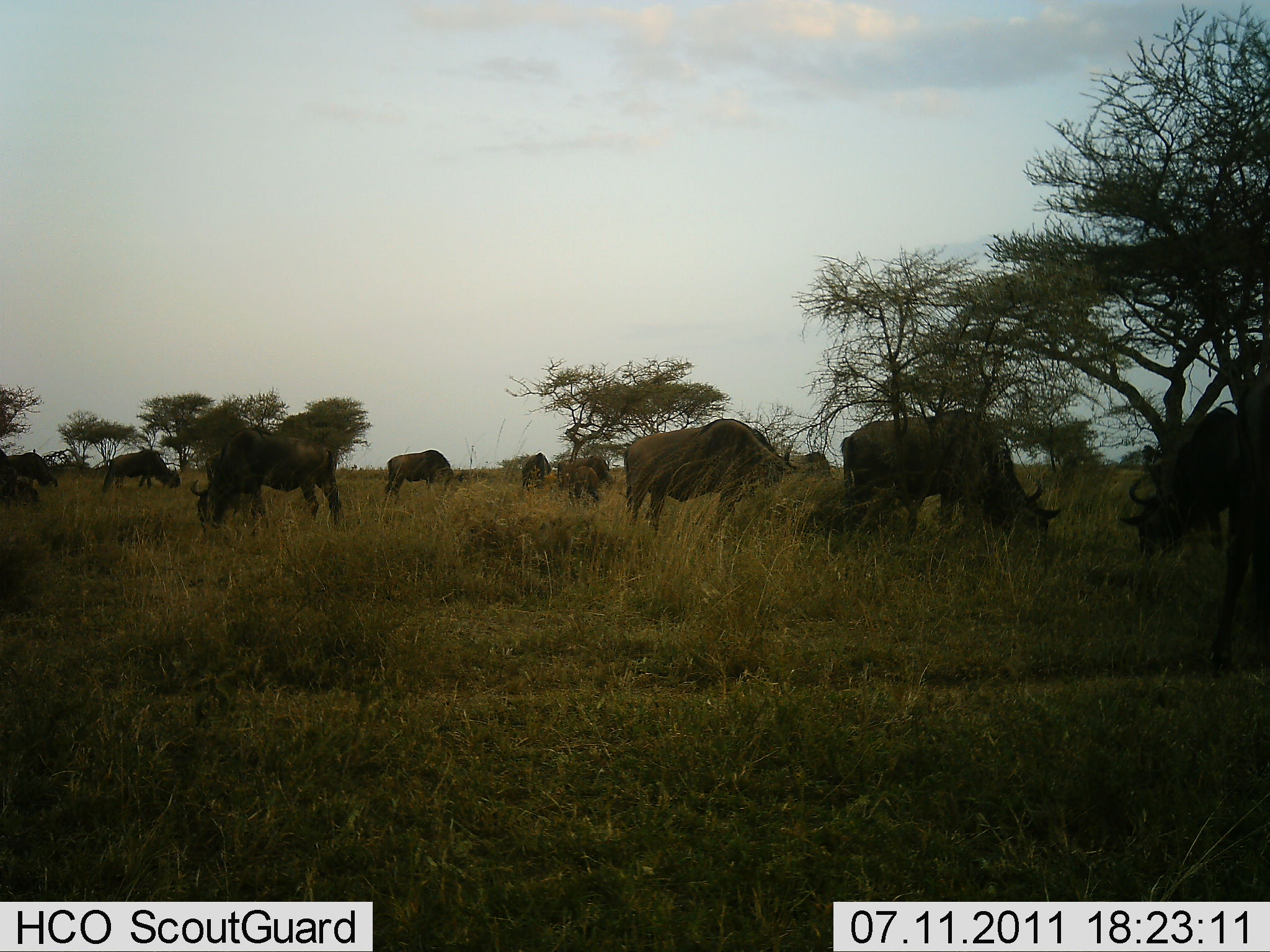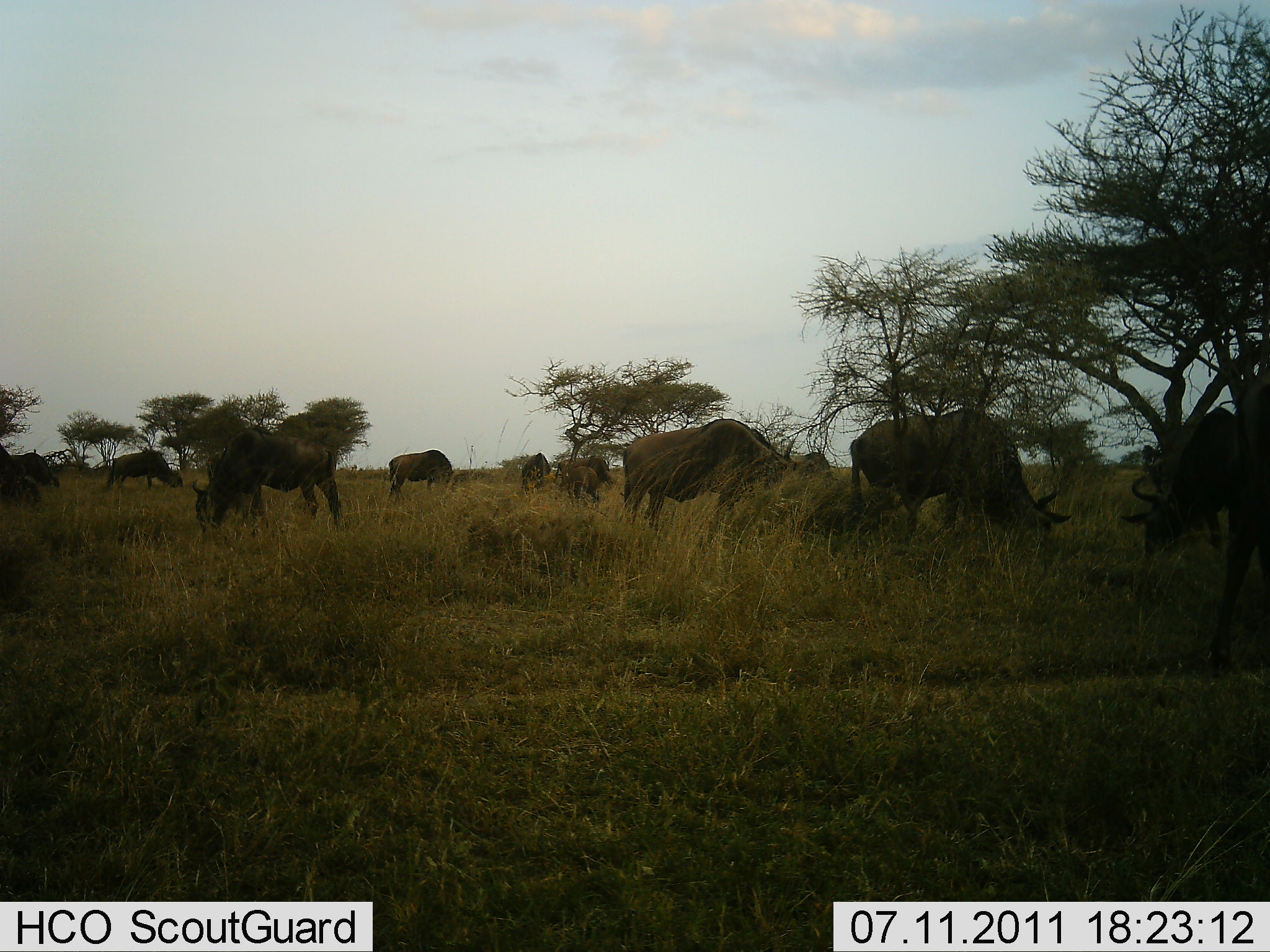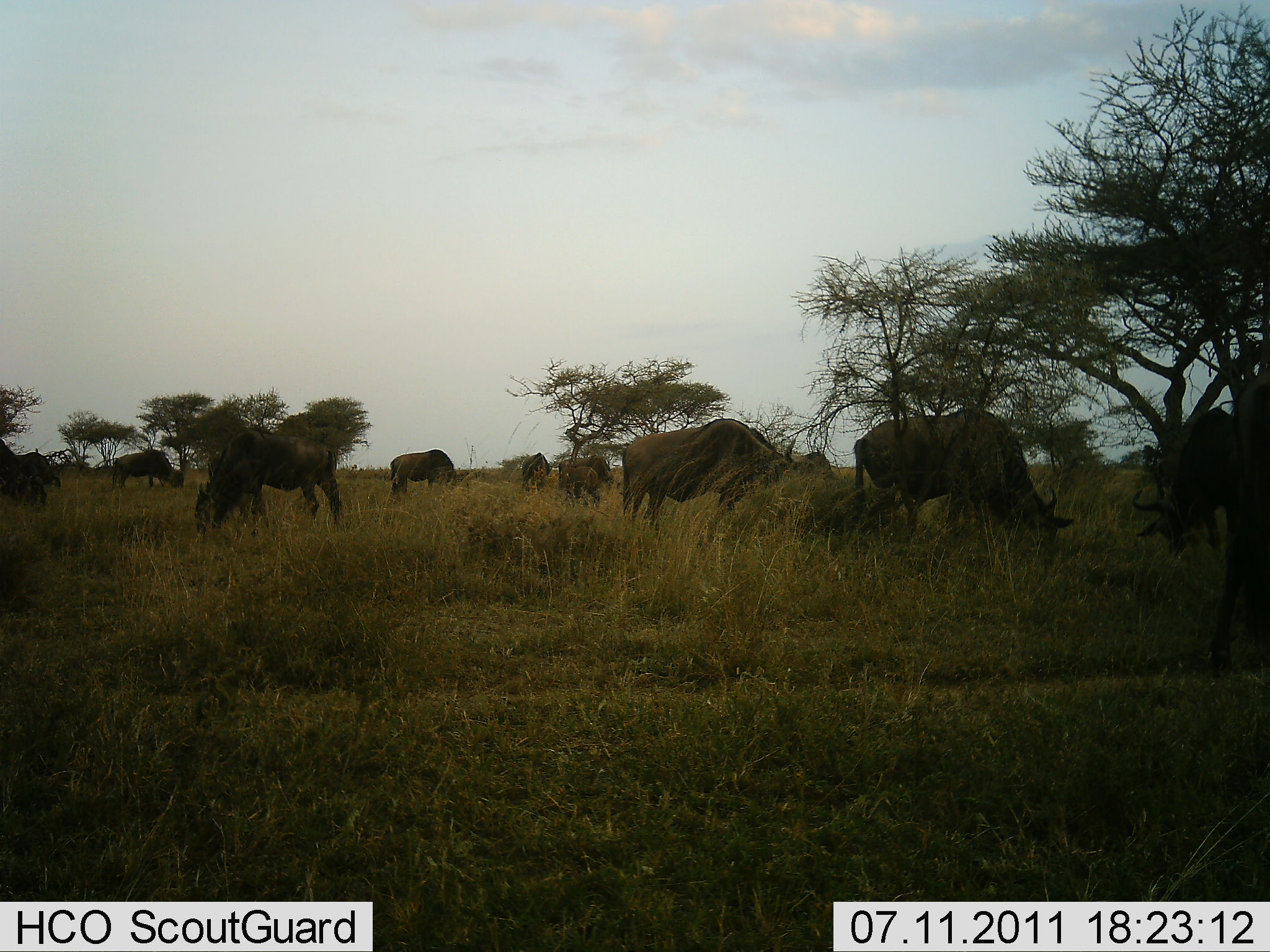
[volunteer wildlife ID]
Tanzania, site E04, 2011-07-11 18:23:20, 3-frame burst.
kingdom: Animalia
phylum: Chordata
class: Mammalia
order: Artiodactyla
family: Bovidae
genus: Connochaetes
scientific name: Connochaetes taurinus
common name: blue wildebeest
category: wildebeest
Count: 11-50.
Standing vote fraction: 18%.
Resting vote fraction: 0%.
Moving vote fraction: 0%.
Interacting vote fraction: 0%.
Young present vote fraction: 0%.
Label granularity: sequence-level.